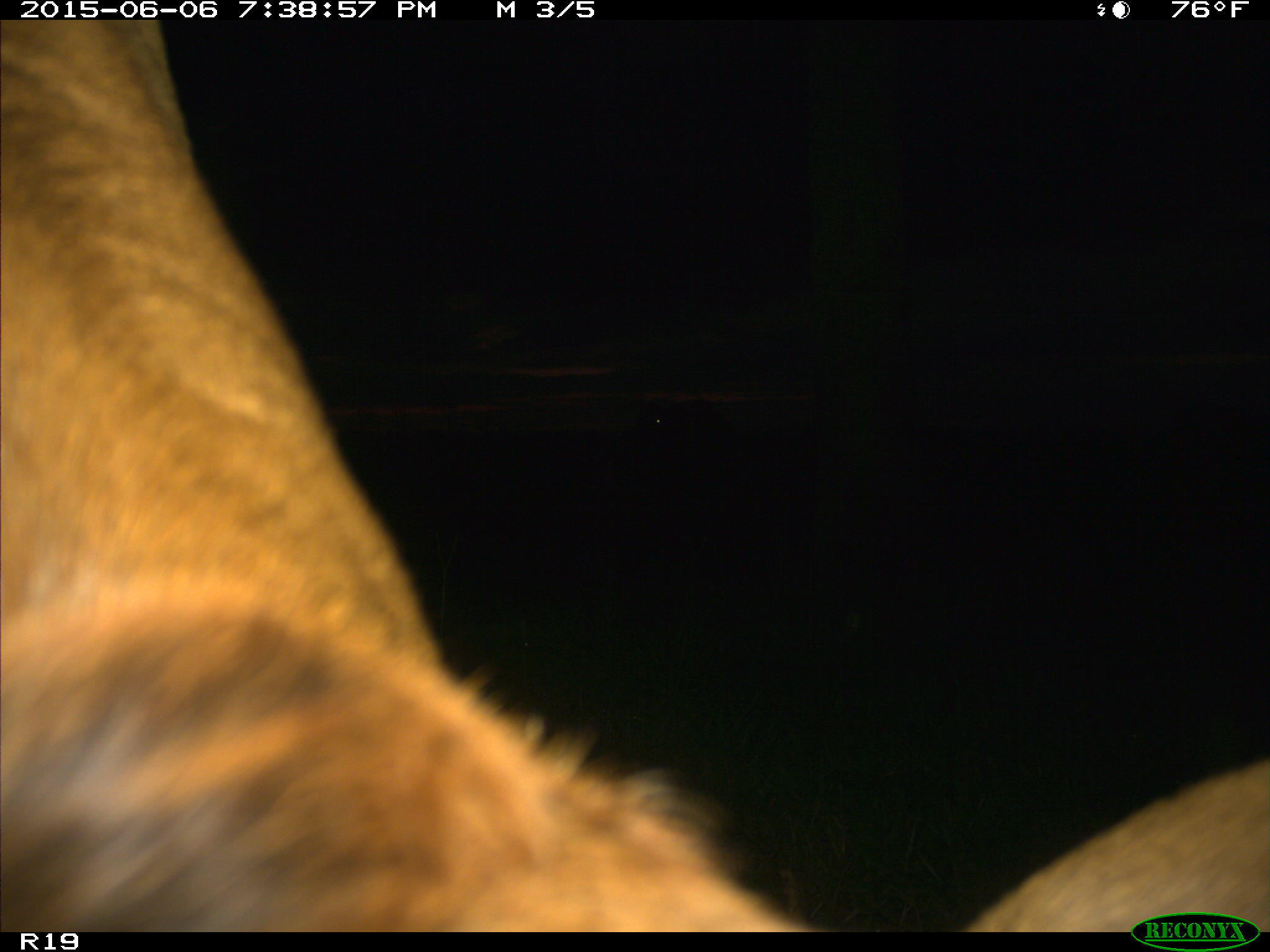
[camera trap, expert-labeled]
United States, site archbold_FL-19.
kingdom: Animalia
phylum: Chordata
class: Mammalia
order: Artiodactyla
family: Bovidae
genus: Bos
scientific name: Bos taurus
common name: domestic cow